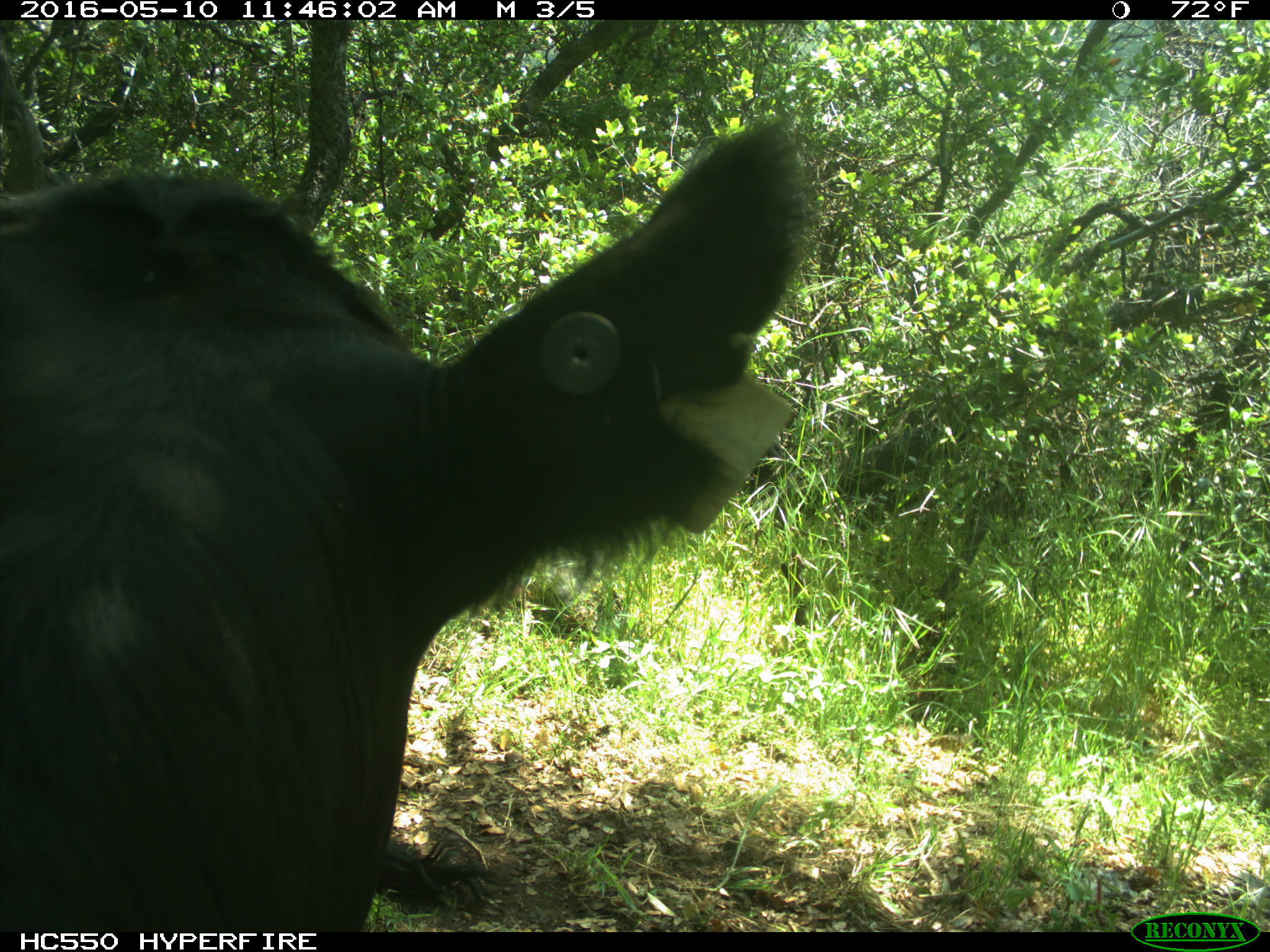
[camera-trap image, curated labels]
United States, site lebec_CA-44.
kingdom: Animalia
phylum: Chordata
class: Mammalia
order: Artiodactyla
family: Bovidae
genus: Bos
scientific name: Bos taurus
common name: domestic cow